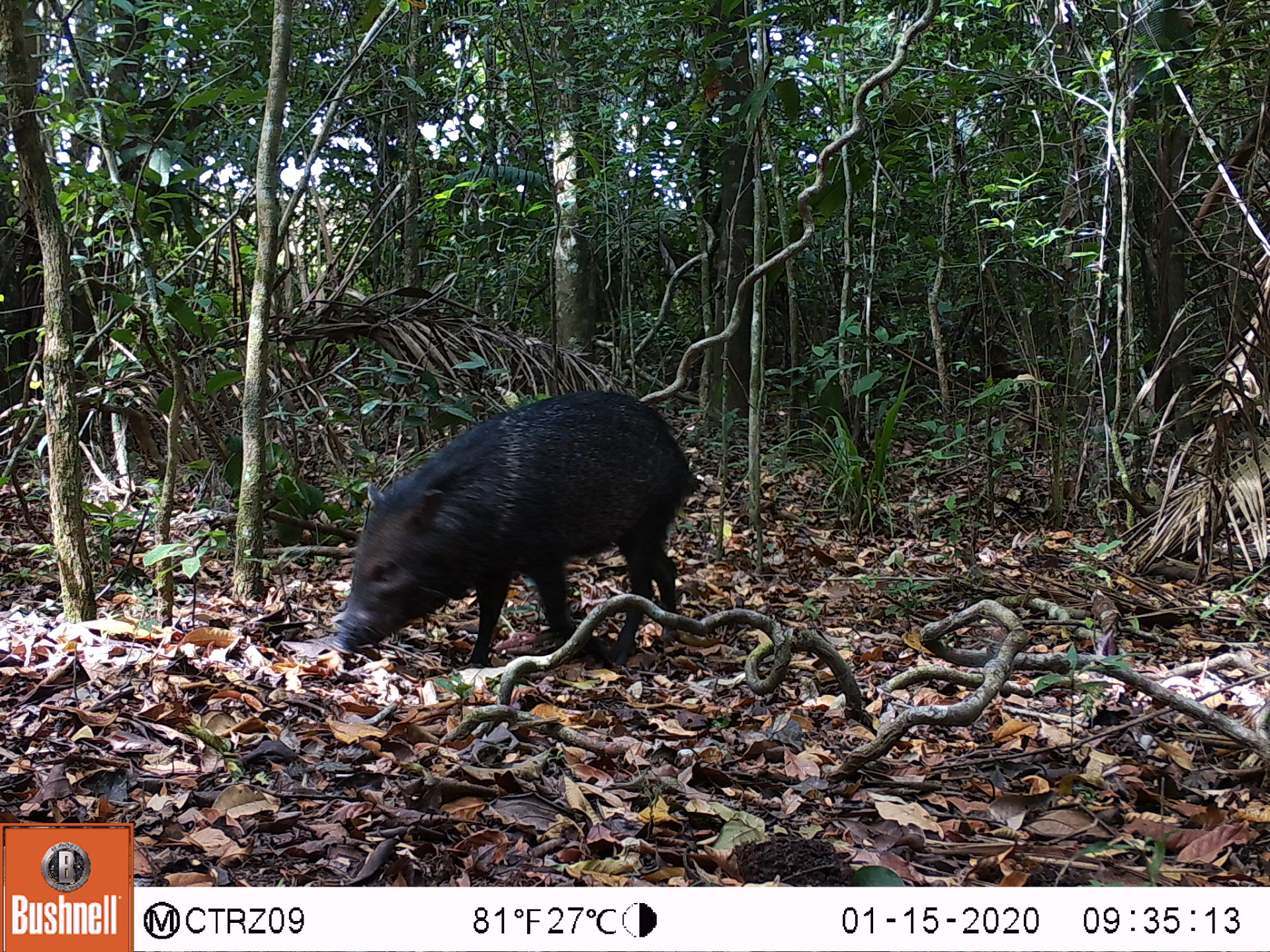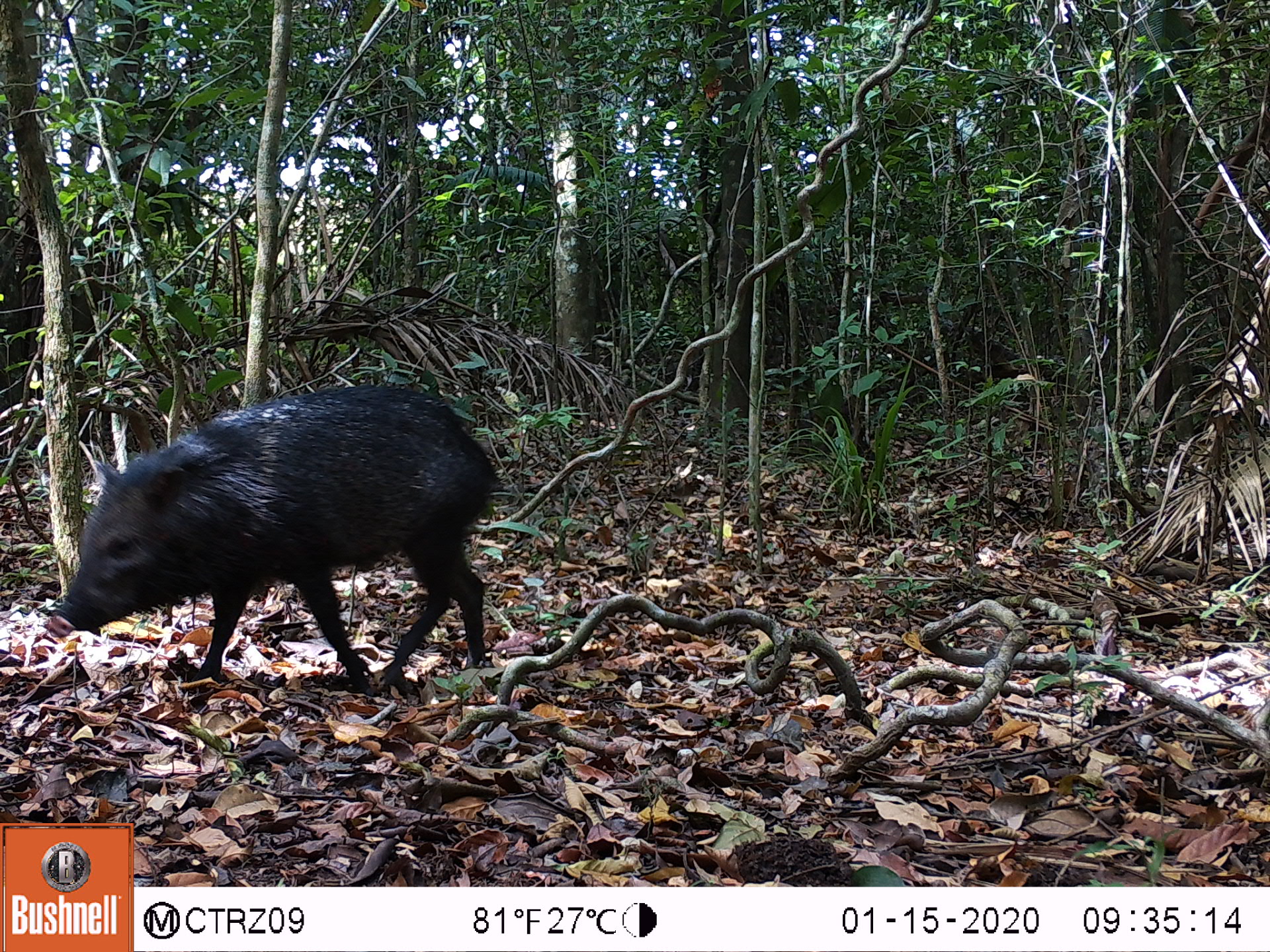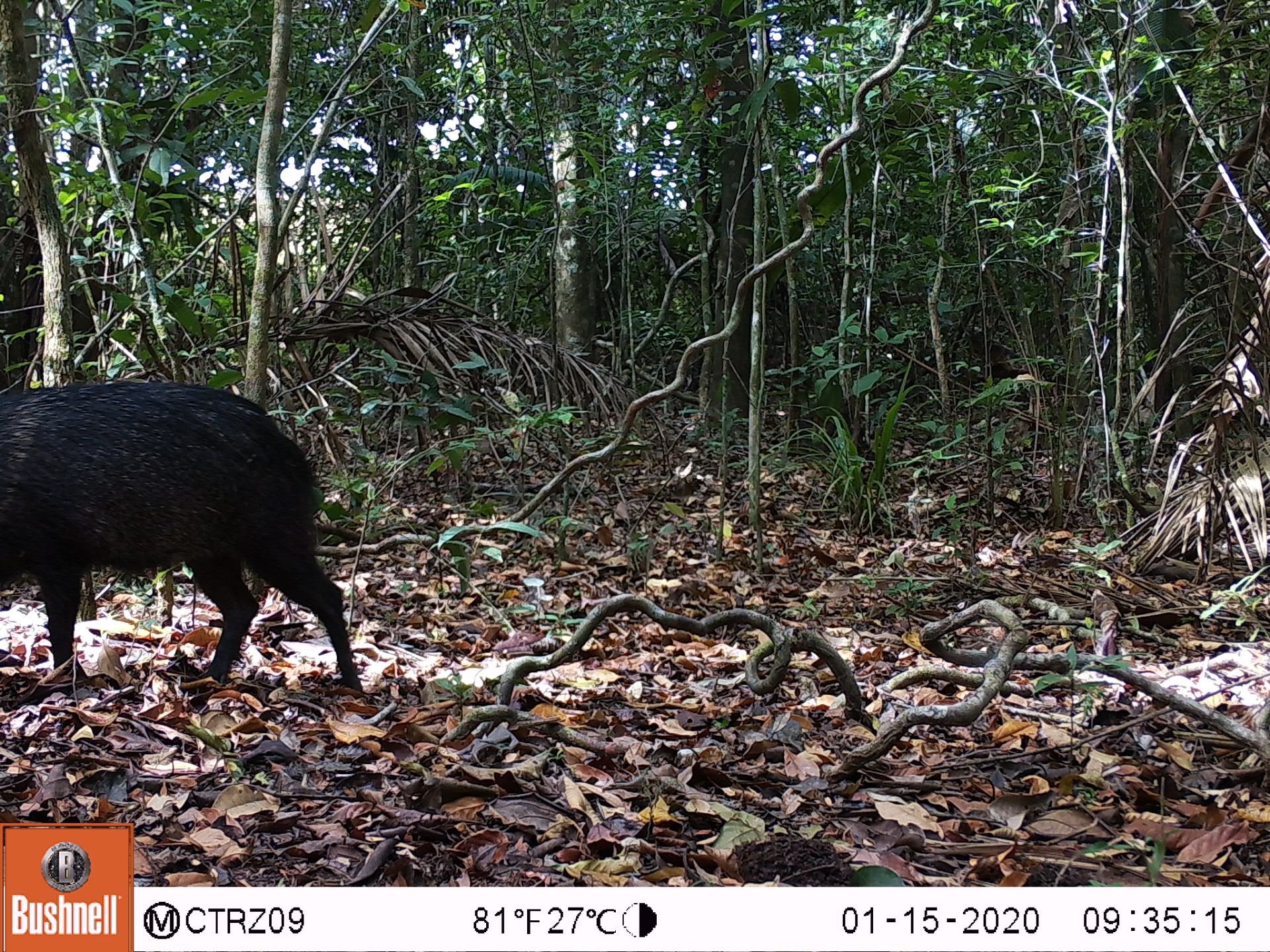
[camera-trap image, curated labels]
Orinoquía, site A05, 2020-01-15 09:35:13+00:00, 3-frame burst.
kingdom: Animalia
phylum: Chordata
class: Mammalia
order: Artiodactyla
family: Tayassuidae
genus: Pecari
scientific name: Pecari tajacu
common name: collared peccary